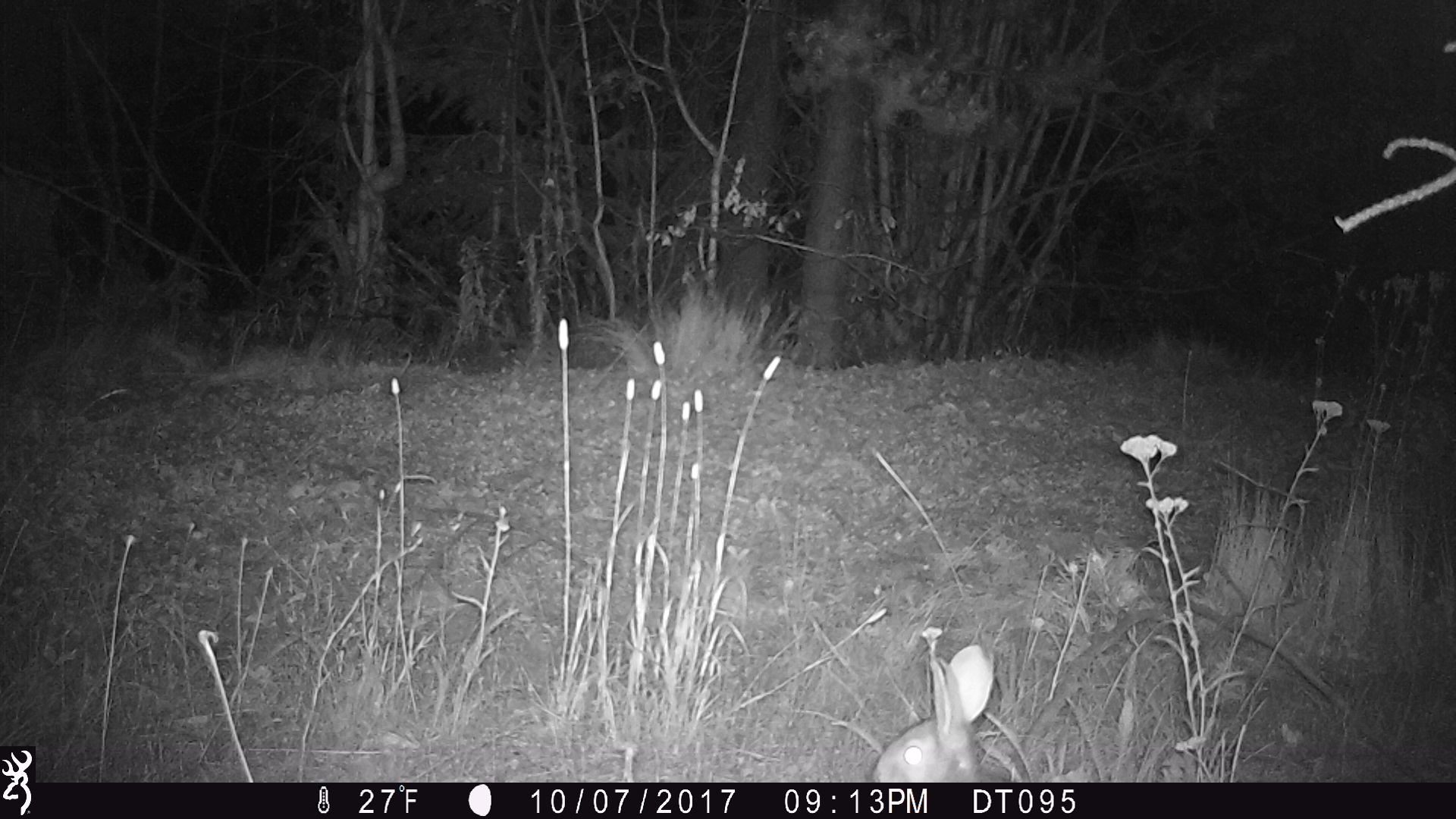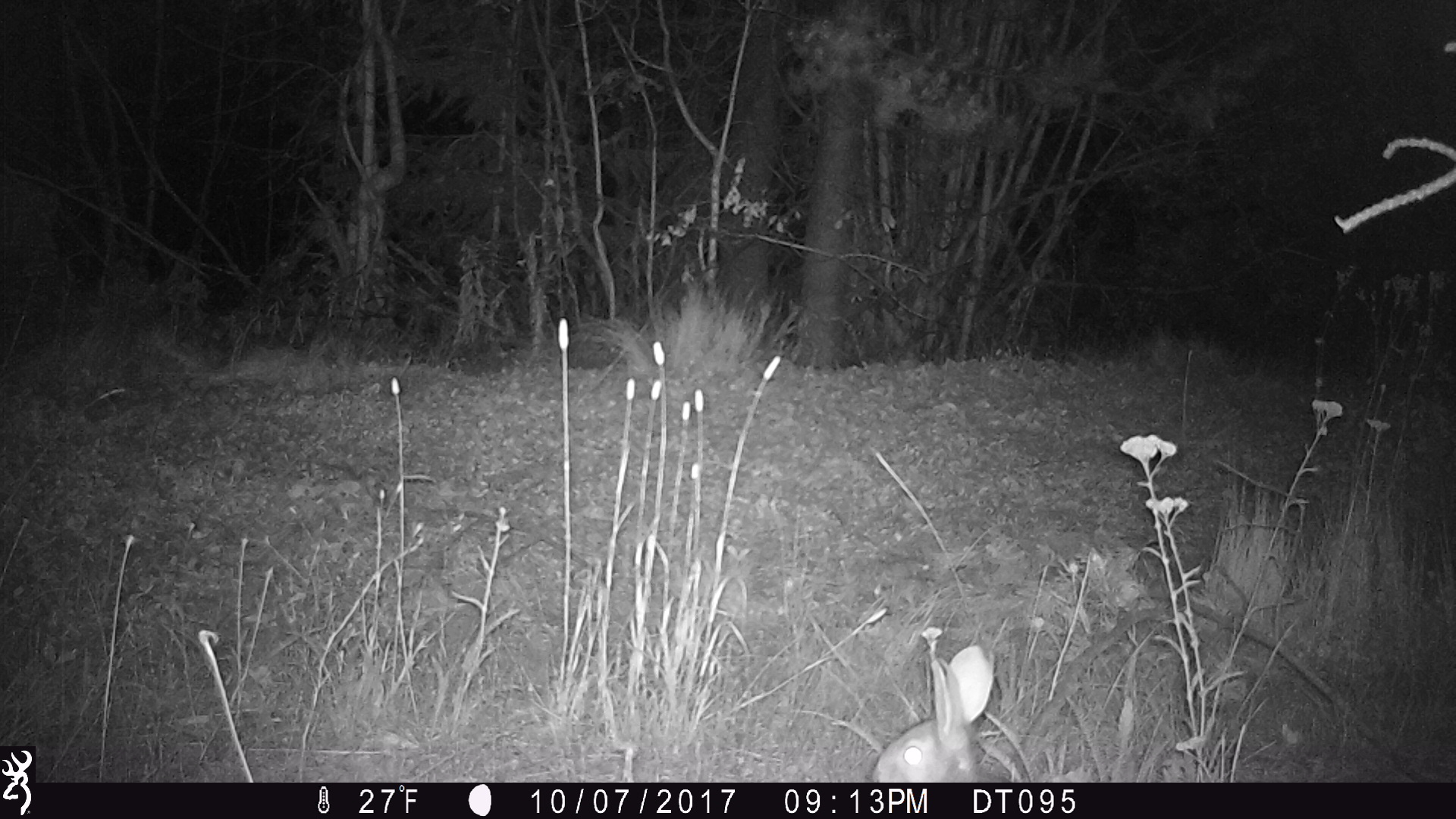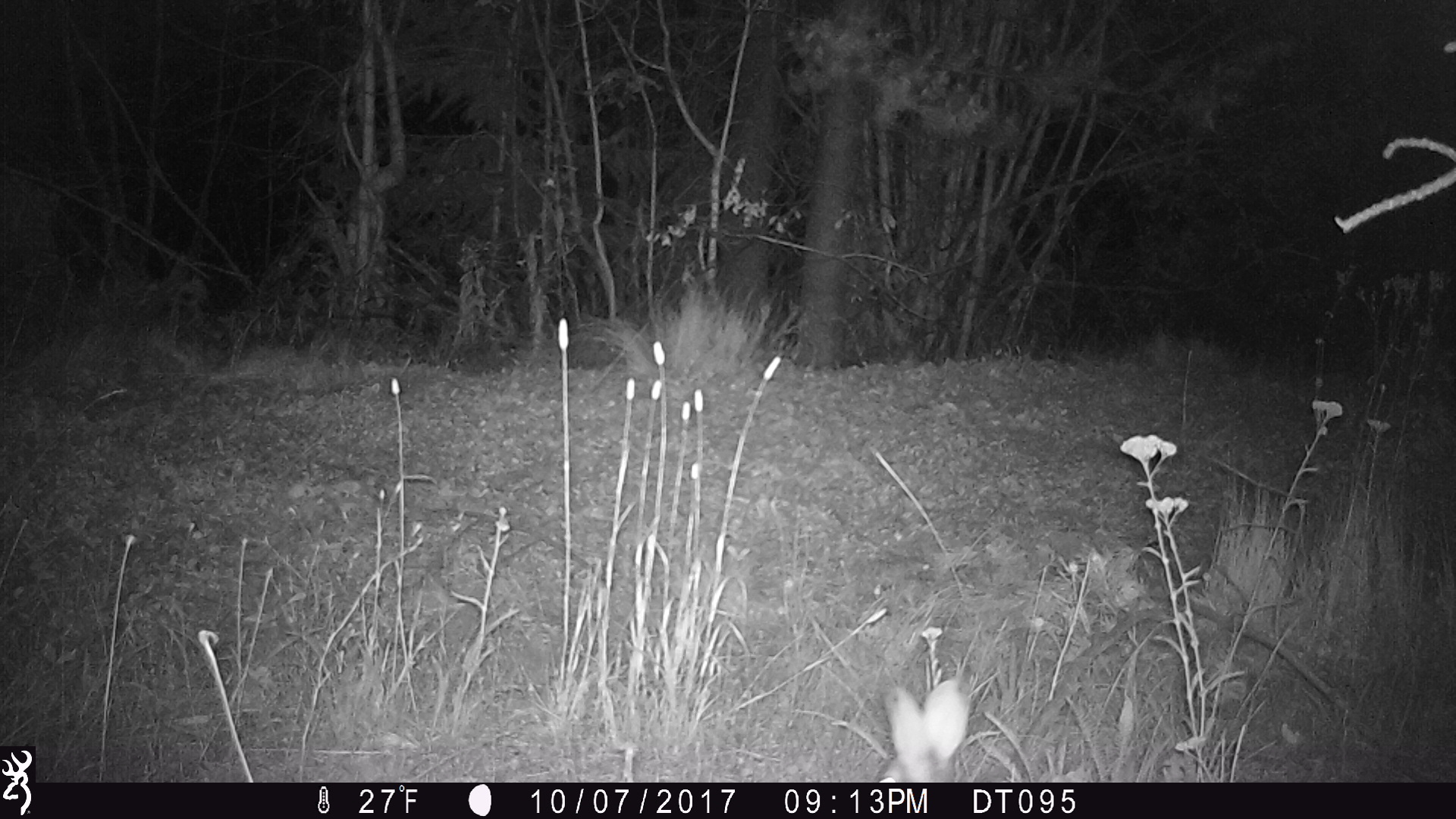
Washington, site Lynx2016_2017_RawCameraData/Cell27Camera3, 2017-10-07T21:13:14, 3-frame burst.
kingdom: Animalia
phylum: Chordata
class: Mammalia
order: Lagomorpha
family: Leporidae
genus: Lepus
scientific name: Lepus americanus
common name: snowshoe hare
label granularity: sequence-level